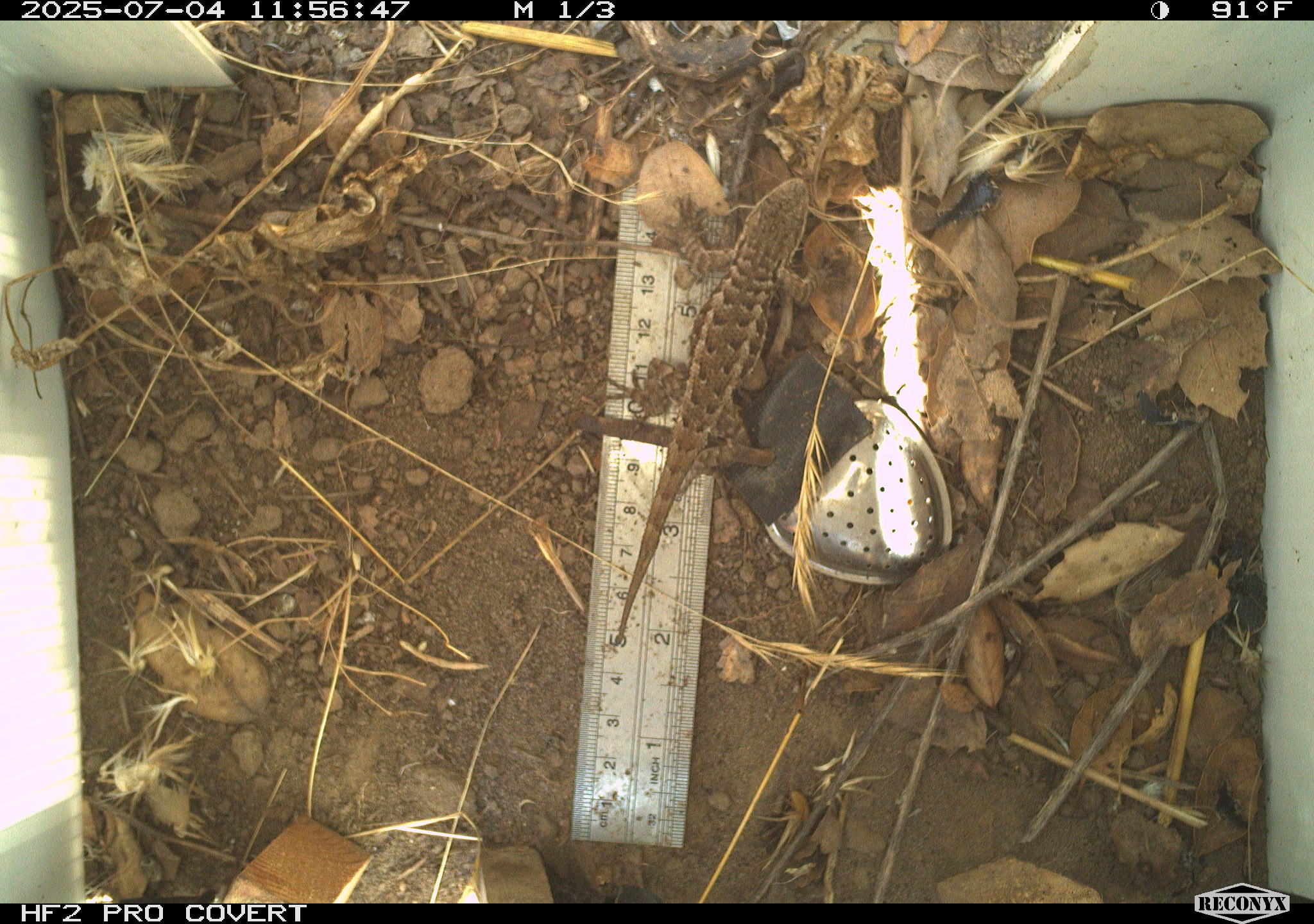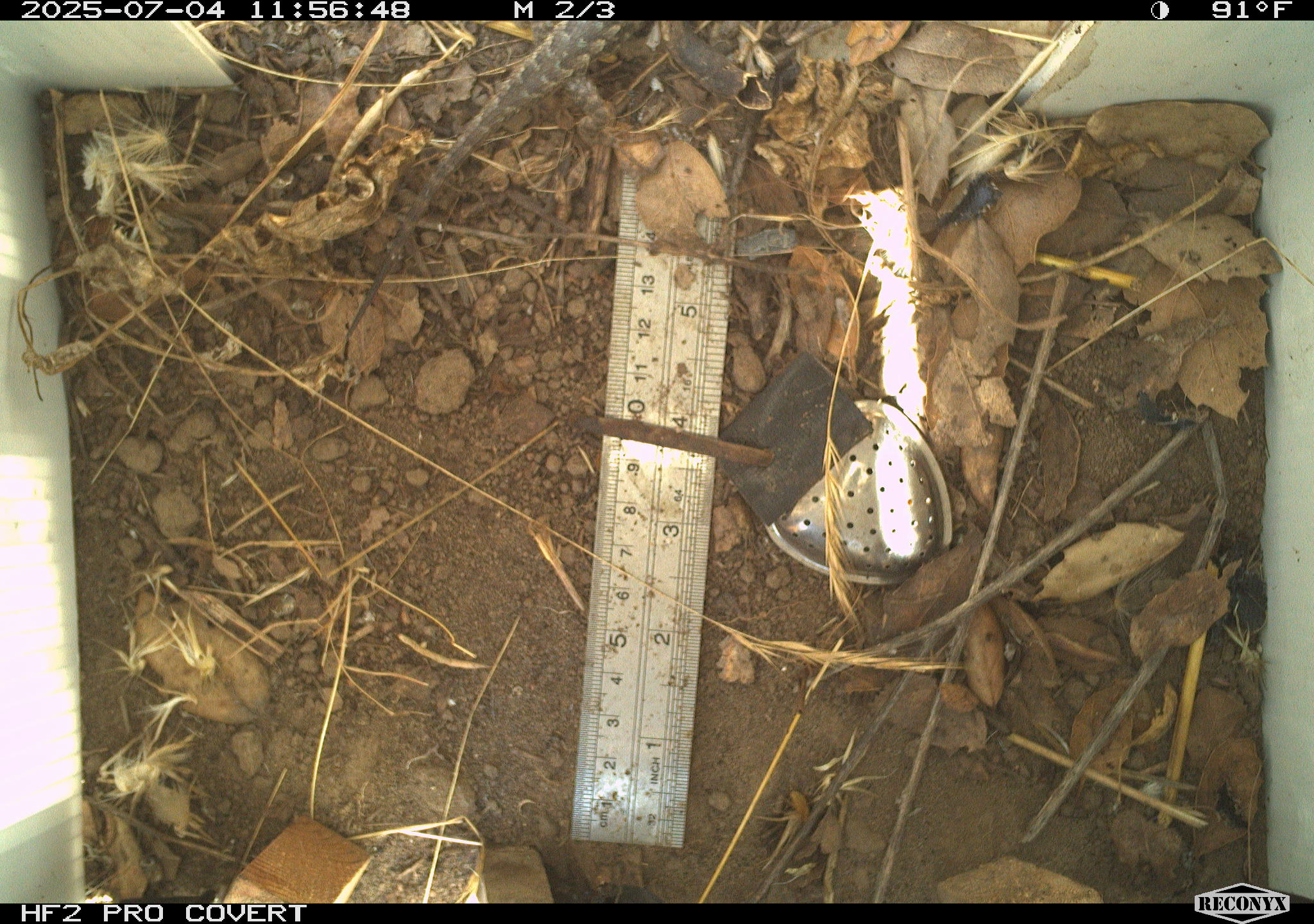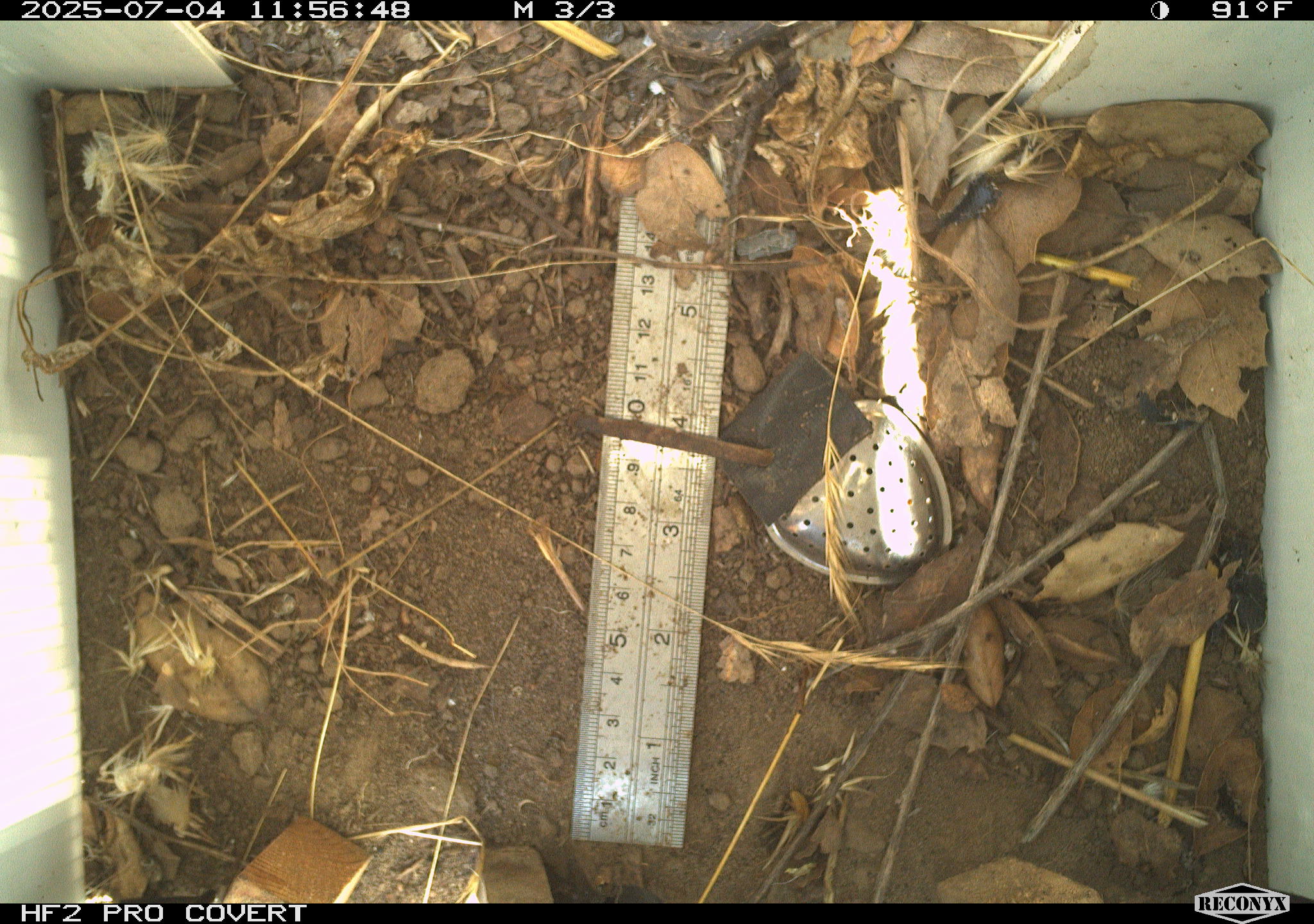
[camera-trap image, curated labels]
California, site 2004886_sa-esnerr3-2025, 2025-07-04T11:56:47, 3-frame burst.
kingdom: Animalia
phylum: Chordata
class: Reptilia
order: Squamata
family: Phrynosomatidae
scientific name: Phrynosomatidae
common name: north american spiny lizards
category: sceloporus/uta species